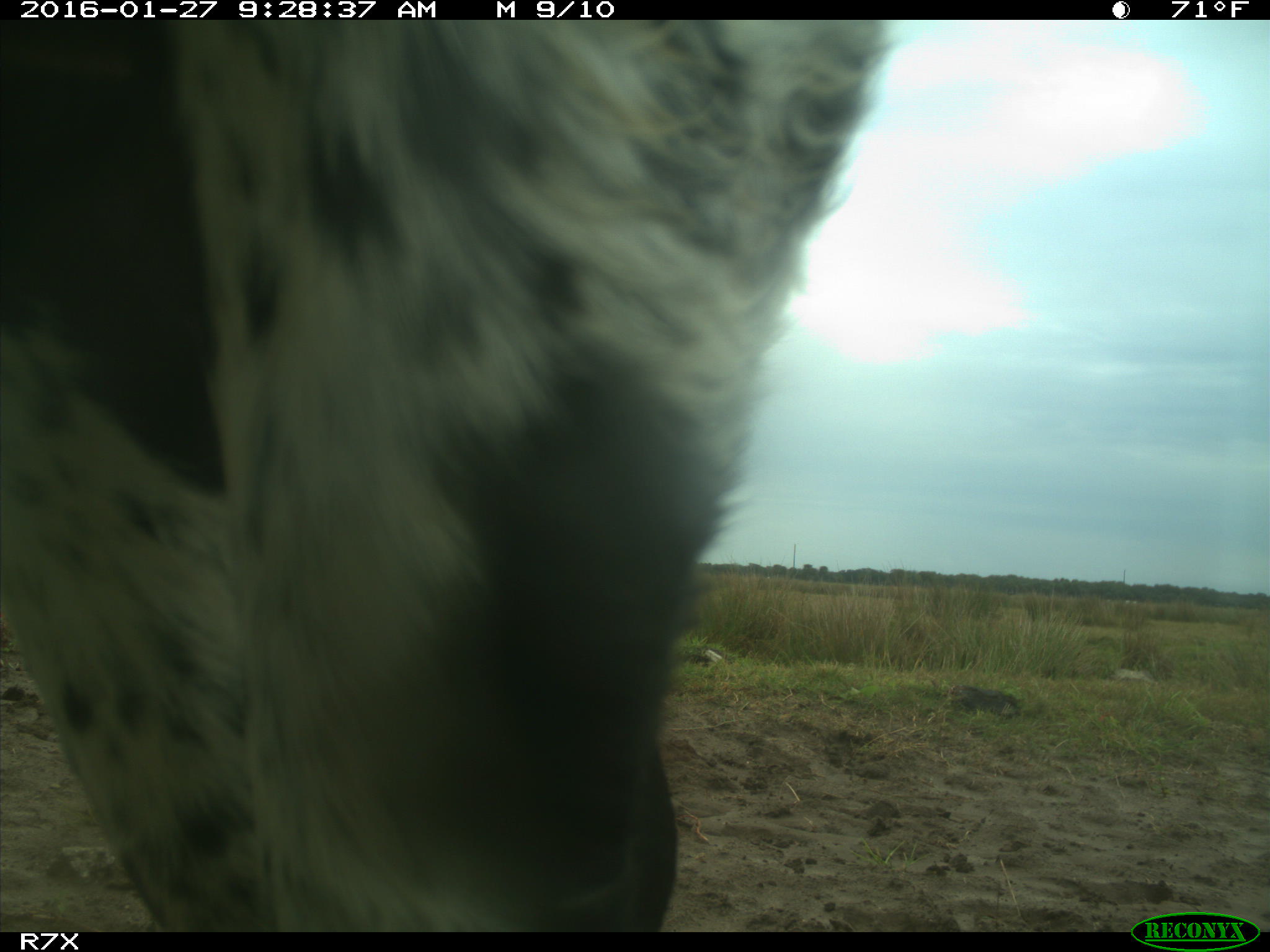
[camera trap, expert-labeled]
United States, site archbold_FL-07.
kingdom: Animalia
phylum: Chordata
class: Mammalia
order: Artiodactyla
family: Bovidae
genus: Bos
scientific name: Bos taurus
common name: domestic cow